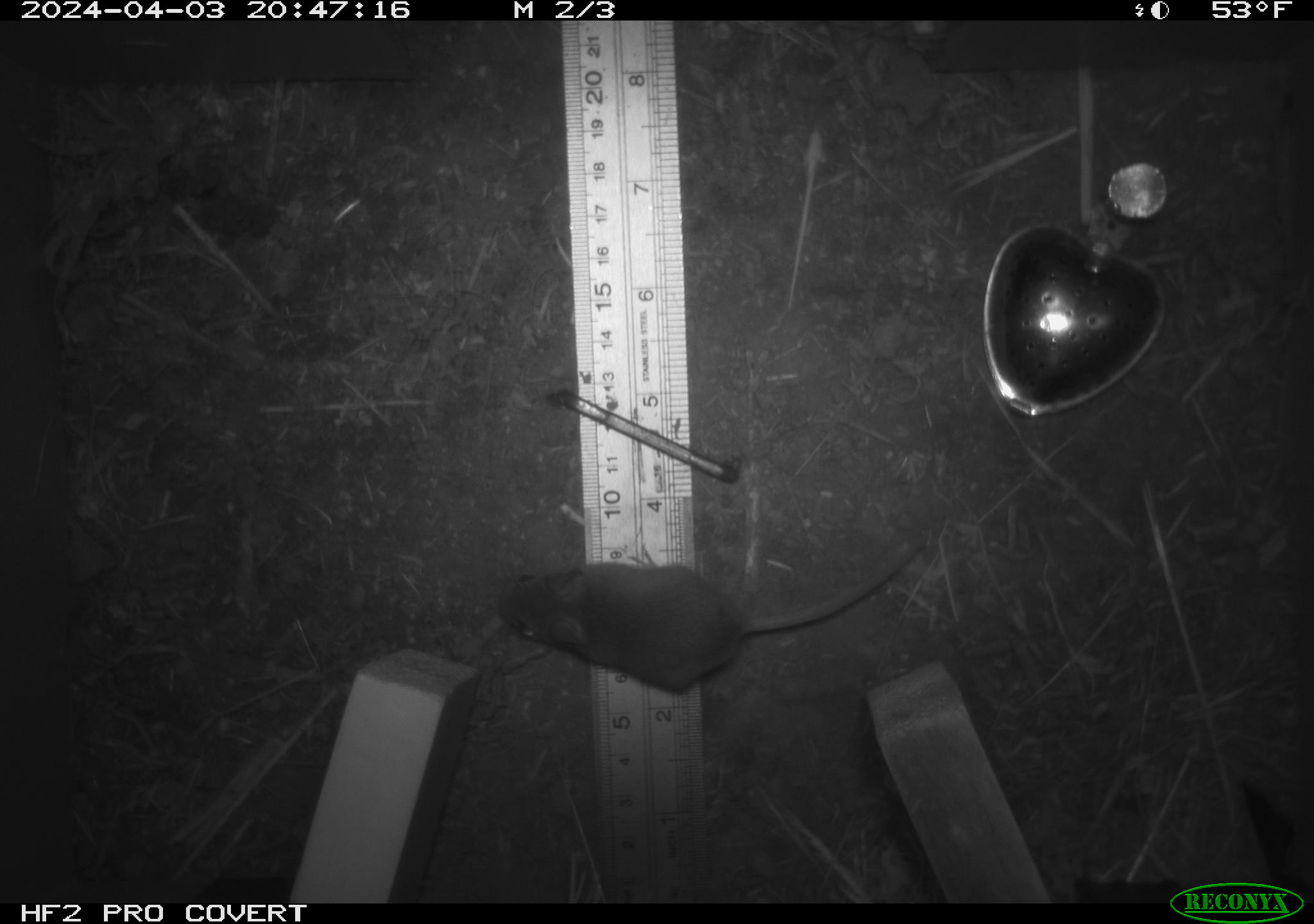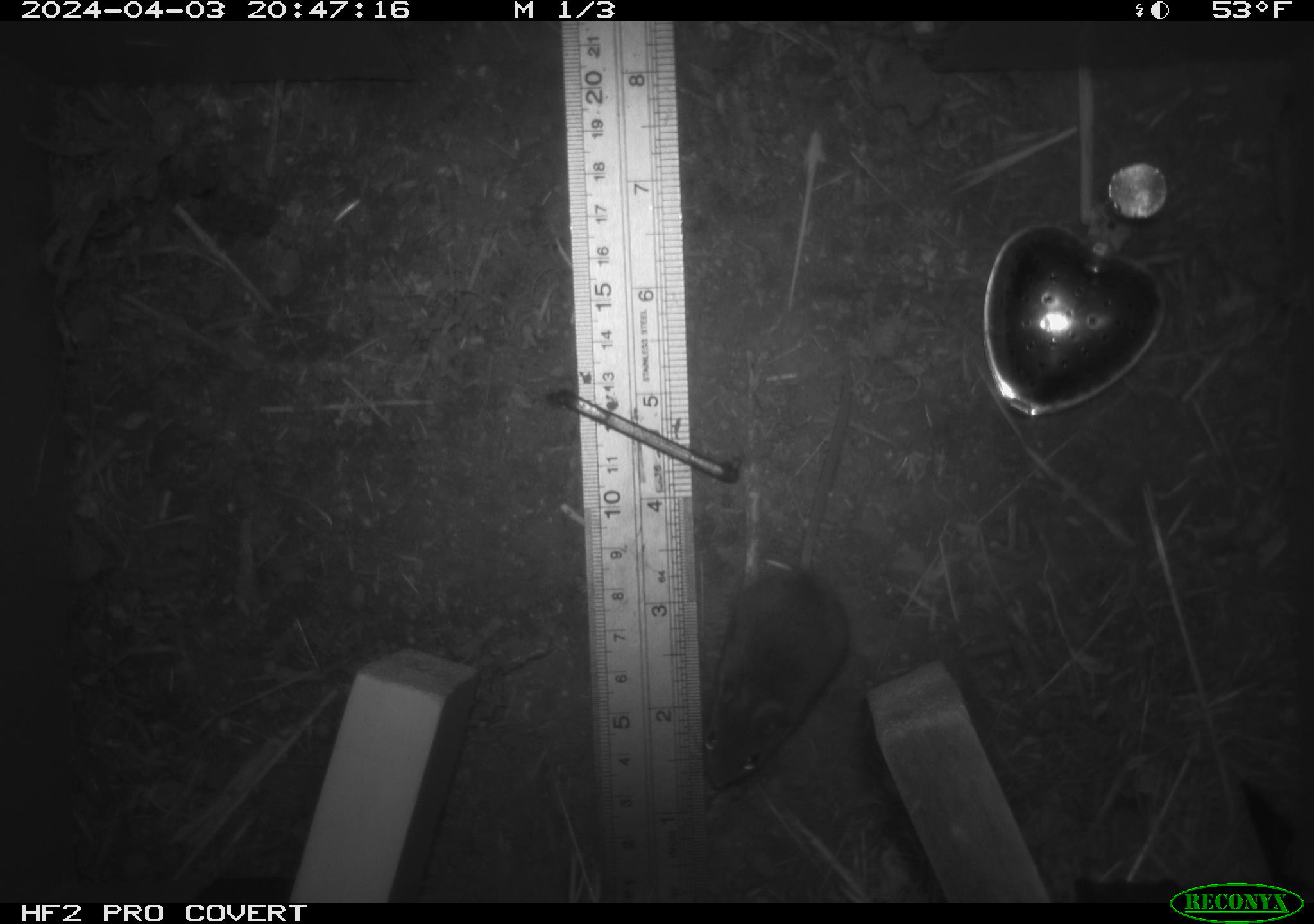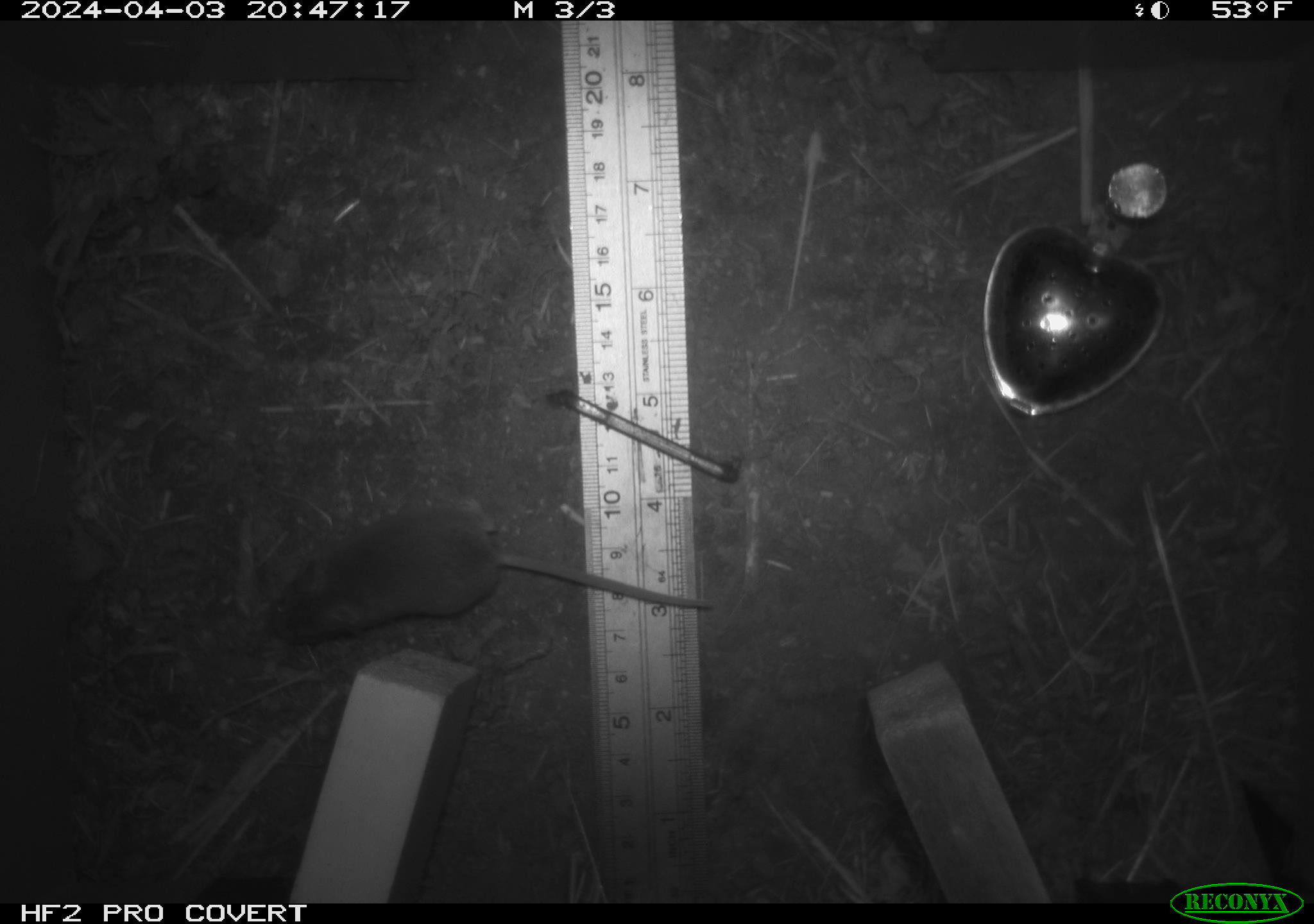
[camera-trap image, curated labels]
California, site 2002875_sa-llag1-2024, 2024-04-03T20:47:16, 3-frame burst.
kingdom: Animalia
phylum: Chordata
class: Mammalia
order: Rodentia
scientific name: Rodentia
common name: mouse species